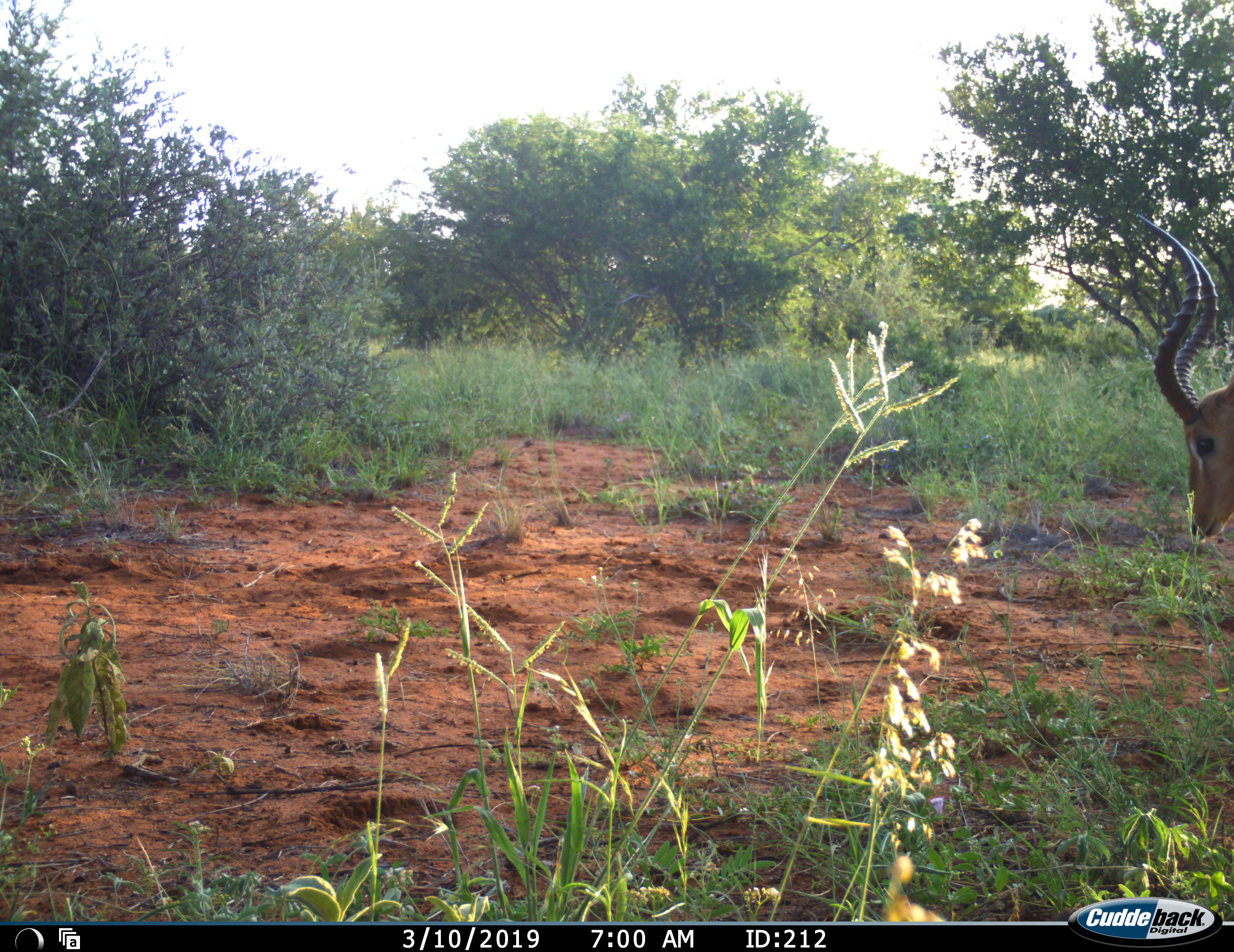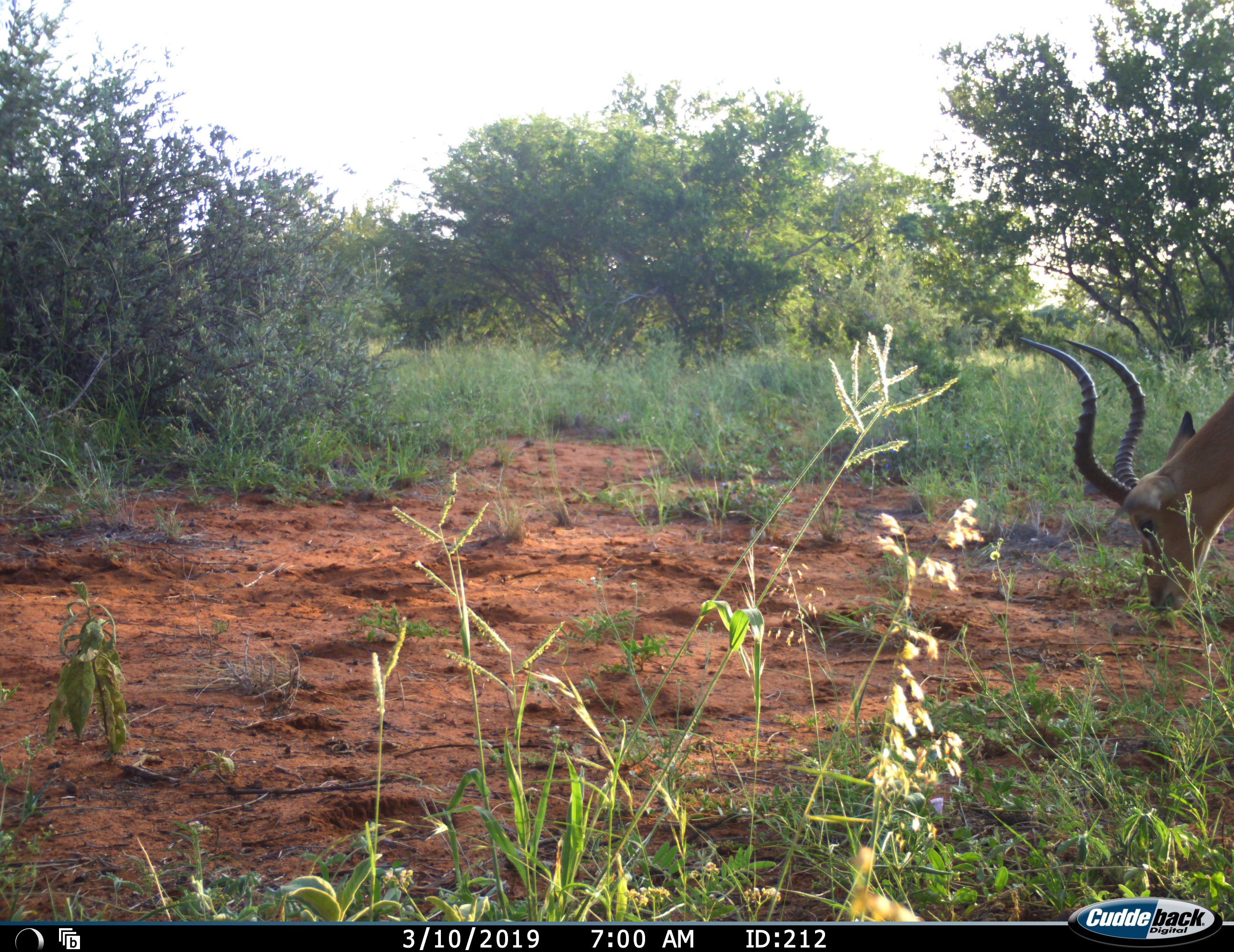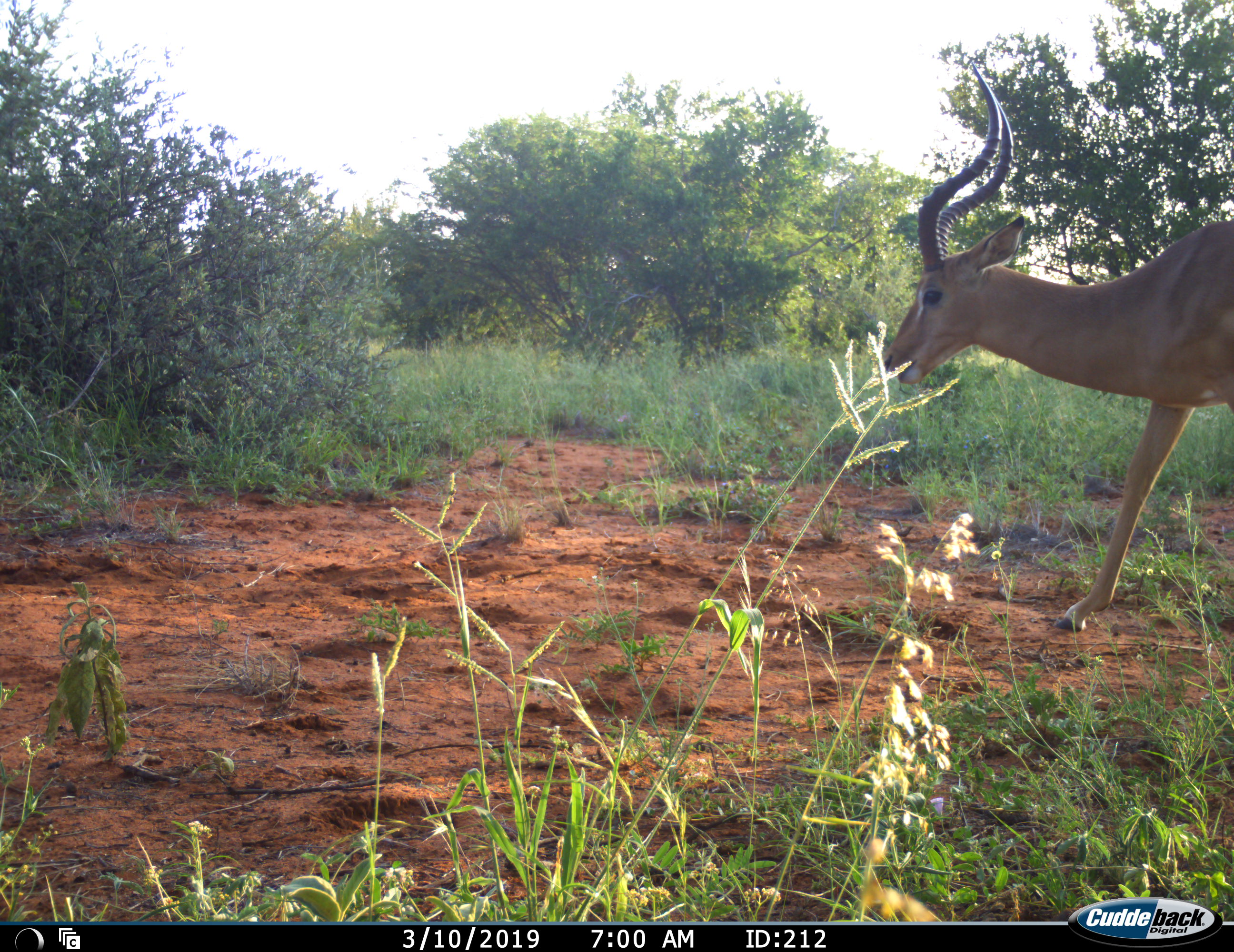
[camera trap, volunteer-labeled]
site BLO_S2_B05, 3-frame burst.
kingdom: Animalia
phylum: Chordata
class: Mammalia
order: Artiodactyla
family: Bovidae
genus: Aepyceros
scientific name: Aepyceros melampus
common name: impala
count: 1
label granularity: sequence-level